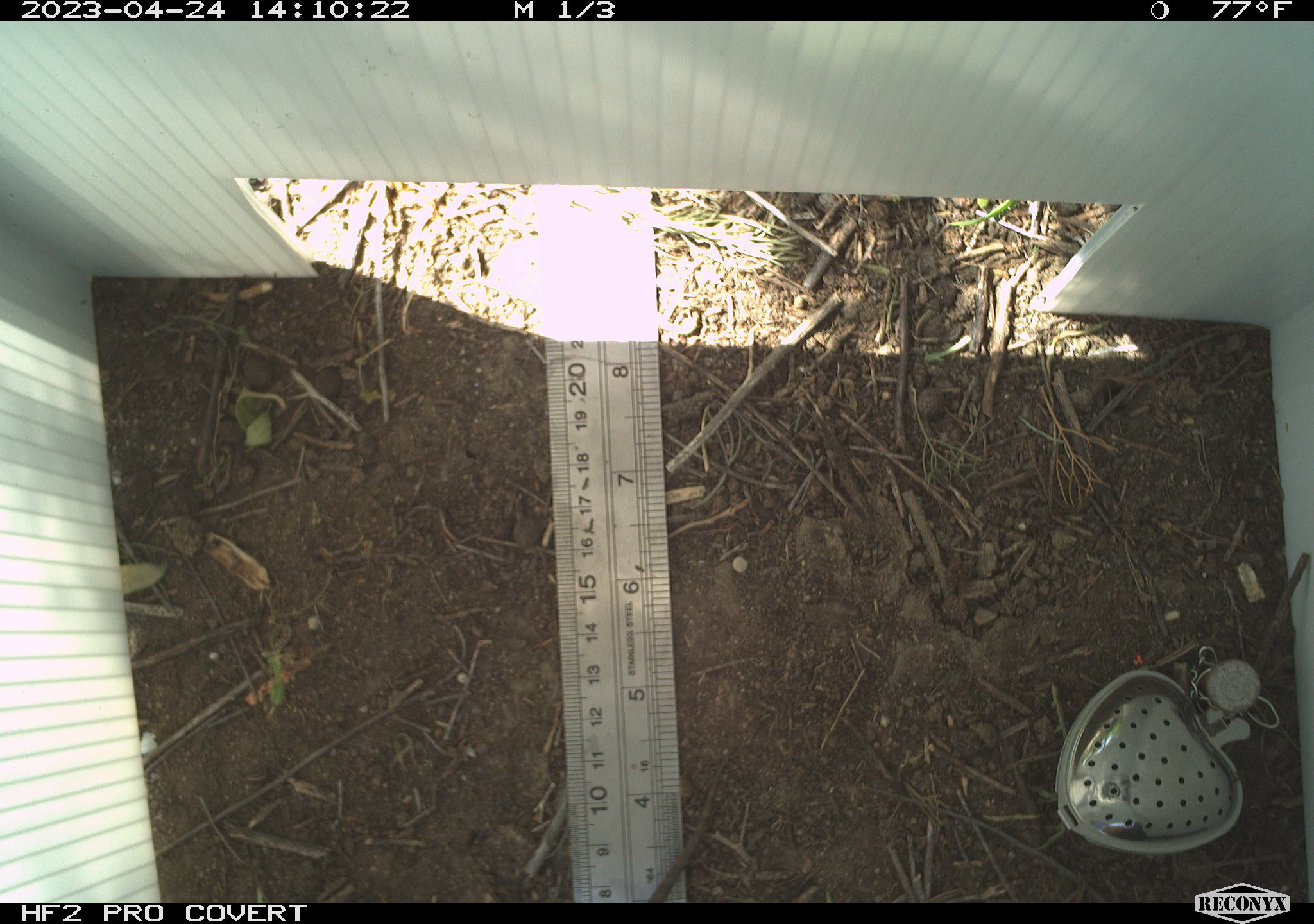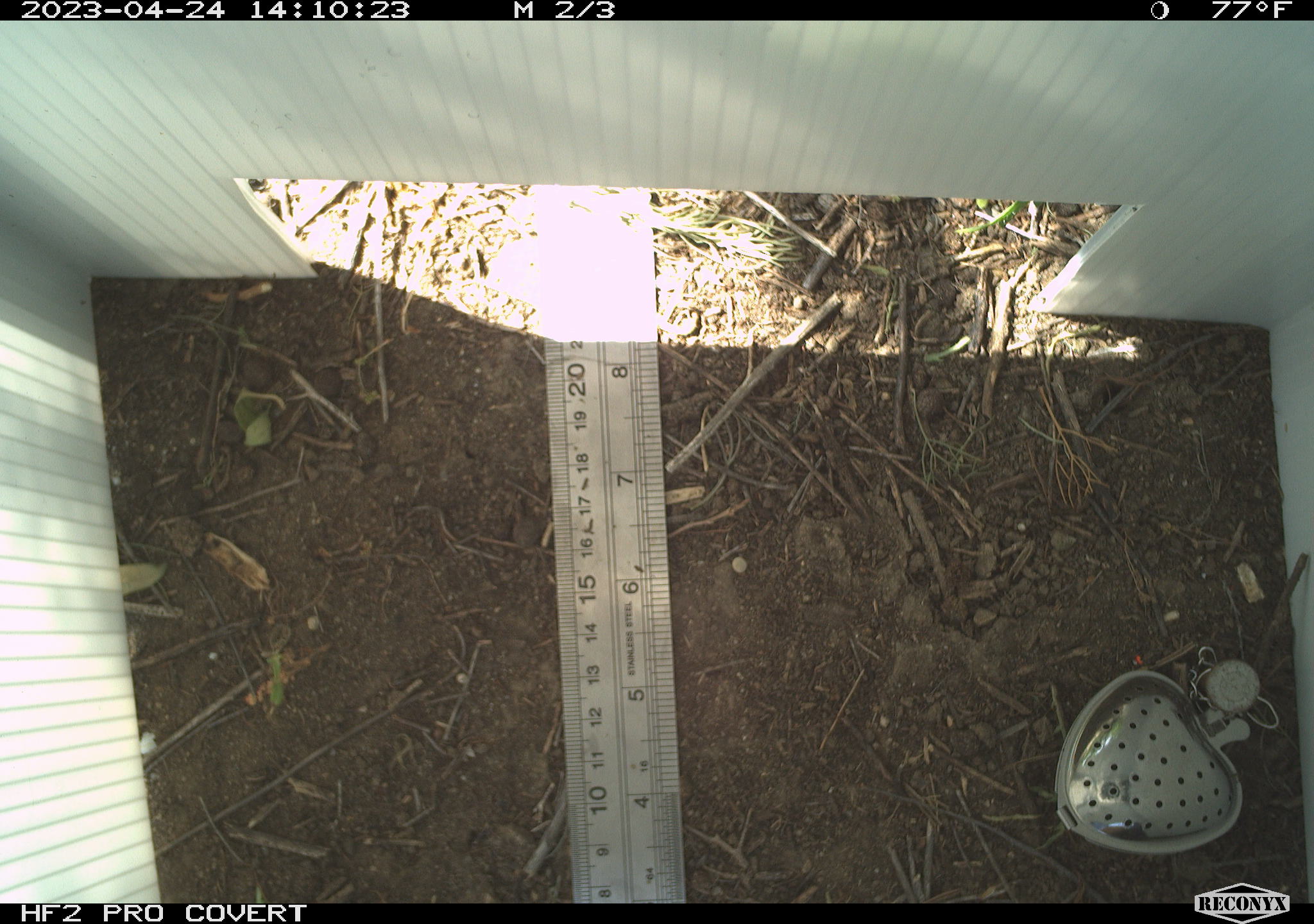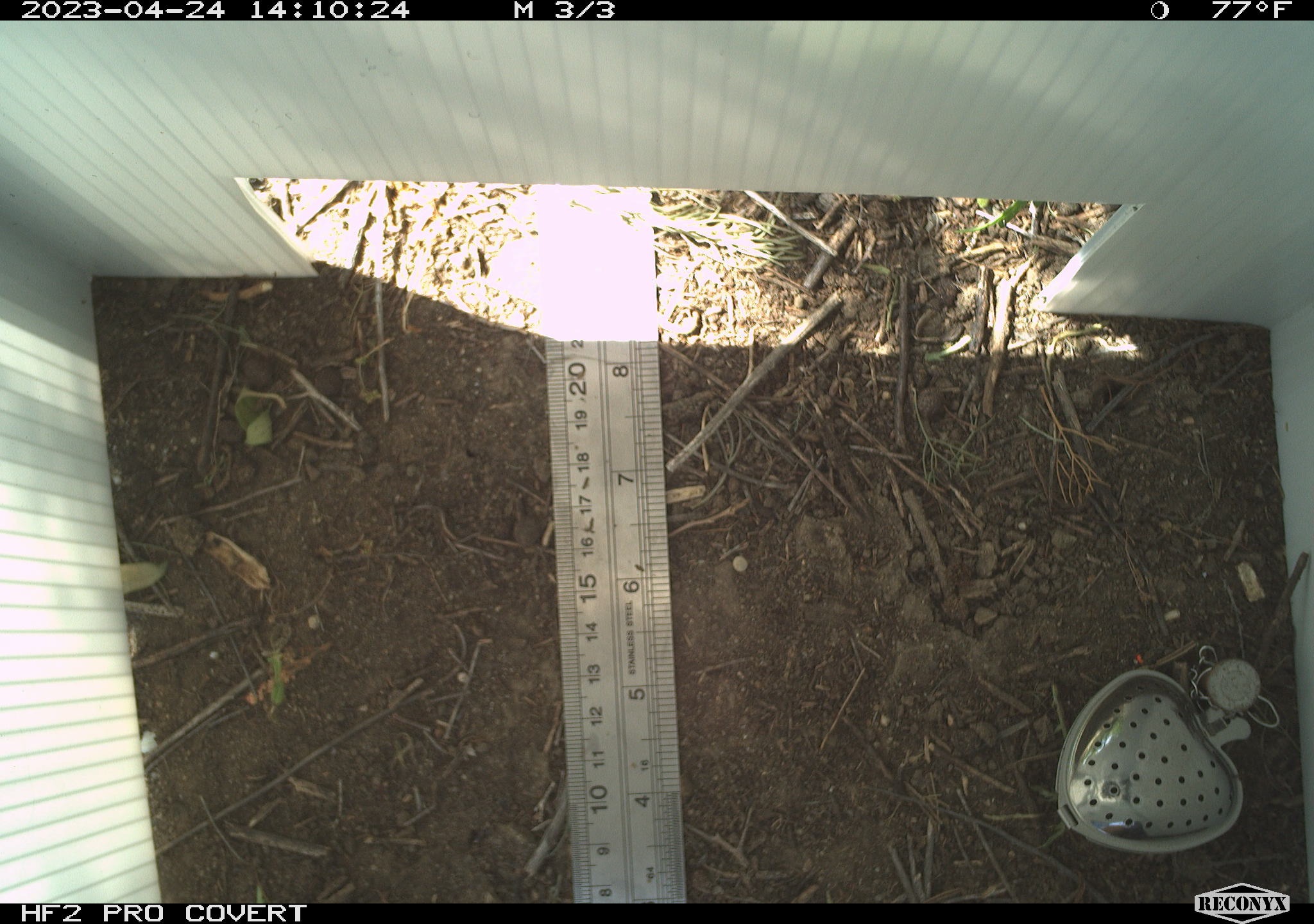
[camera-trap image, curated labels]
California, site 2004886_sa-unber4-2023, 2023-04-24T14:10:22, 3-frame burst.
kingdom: Animalia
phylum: Chordata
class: Reptilia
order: Squamata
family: Phrynosomatidae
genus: Sceloporus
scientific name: Sceloporus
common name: spiny lizards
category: sceloporus species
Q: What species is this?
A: Sceloporus species (spiny lizards) (Sceloporus).